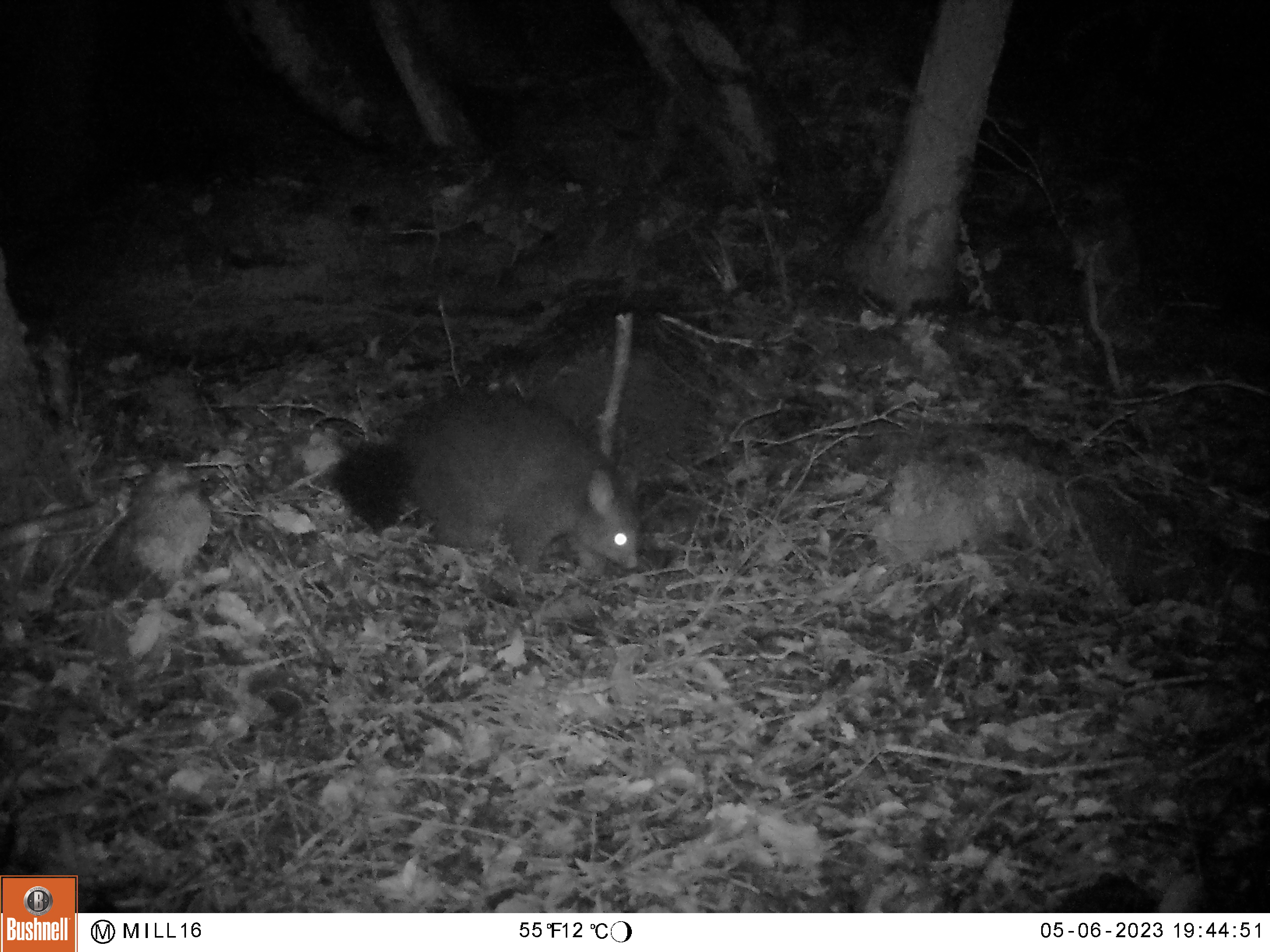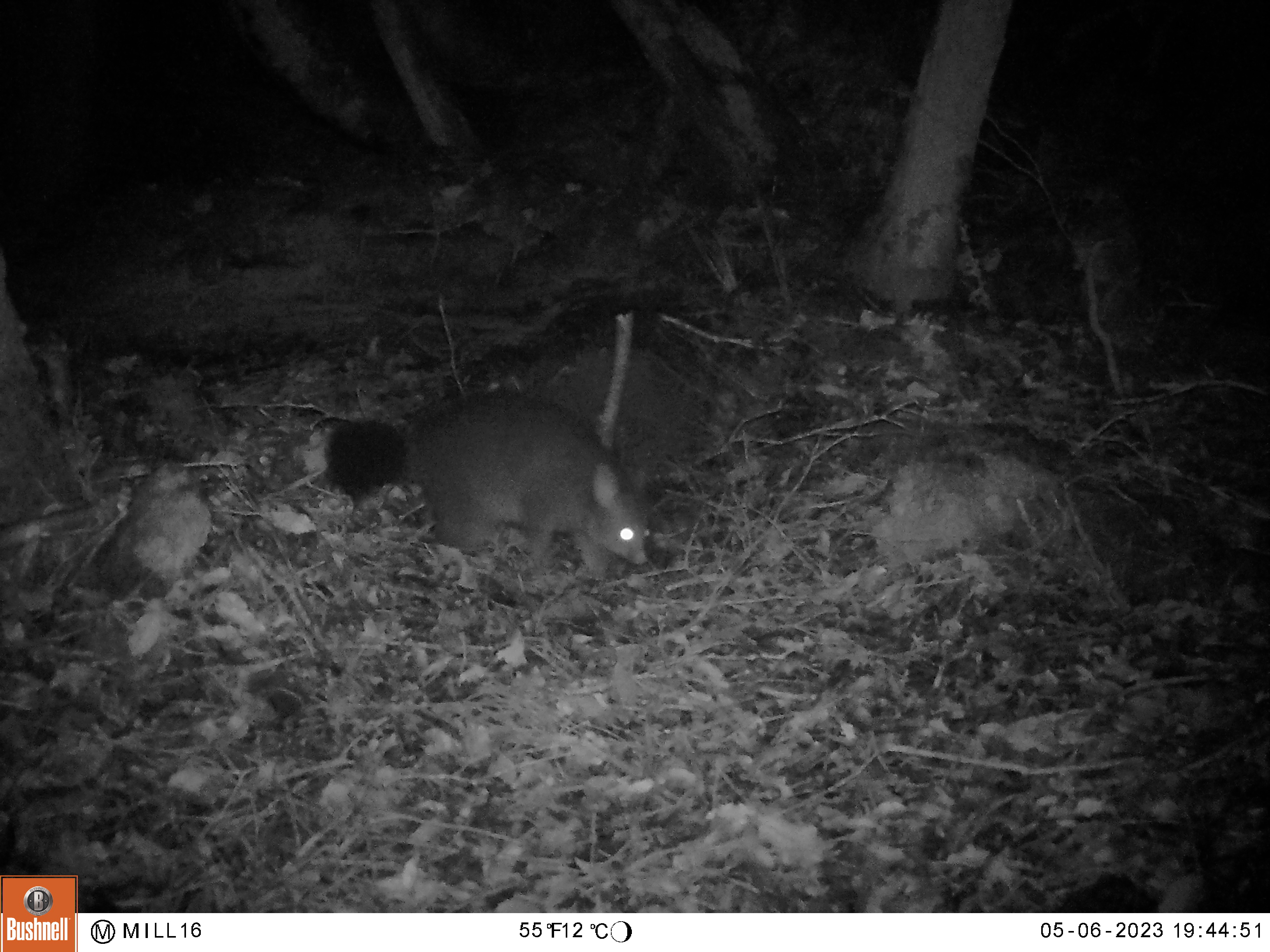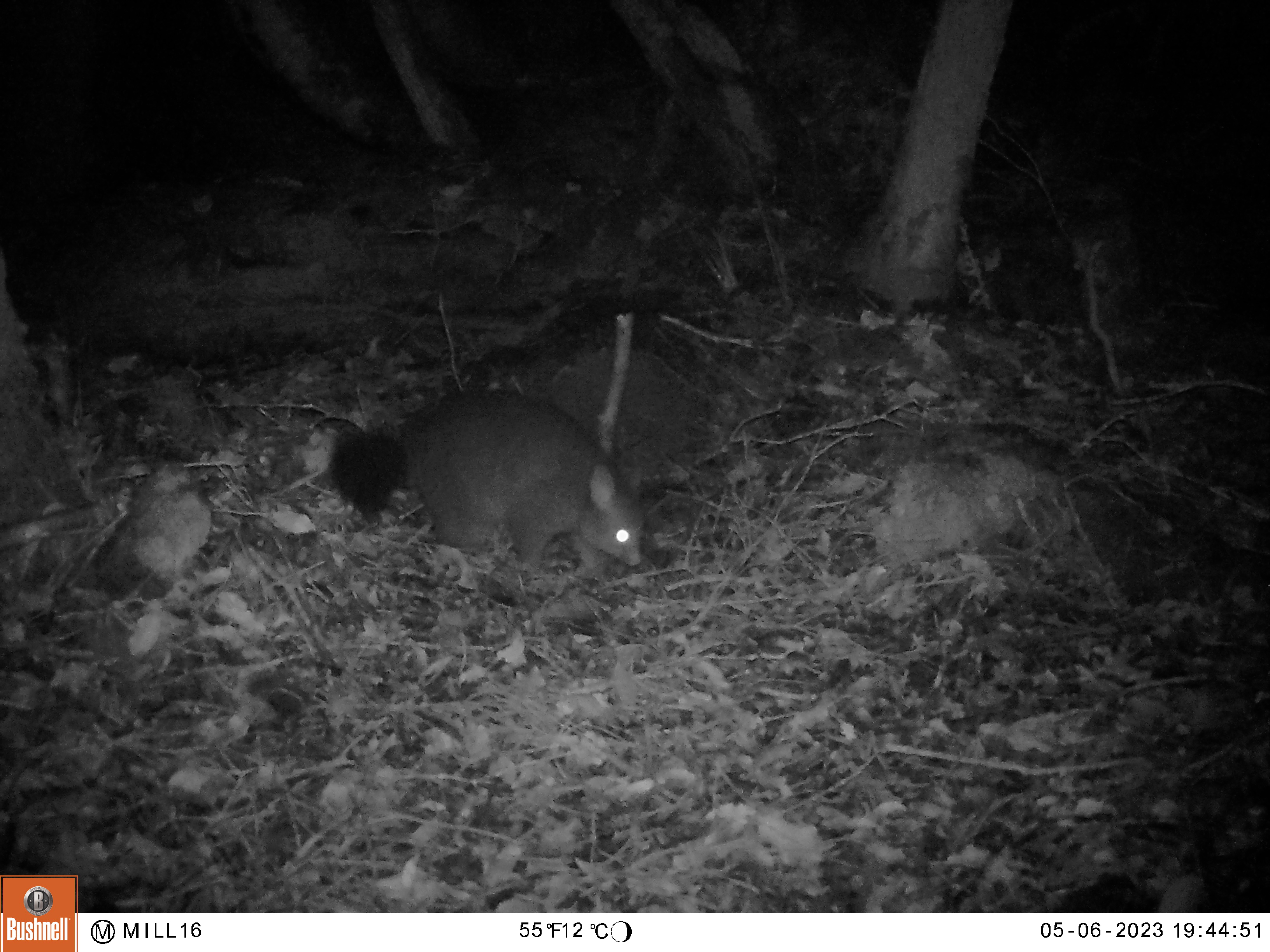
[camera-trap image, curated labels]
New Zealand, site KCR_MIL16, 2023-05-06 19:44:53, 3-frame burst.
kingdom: Animalia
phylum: Chordata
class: Mammalia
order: Diprotodontia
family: Phalangeridae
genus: Trichosurus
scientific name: Trichosurus vulpecula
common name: common brushtail possum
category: possum